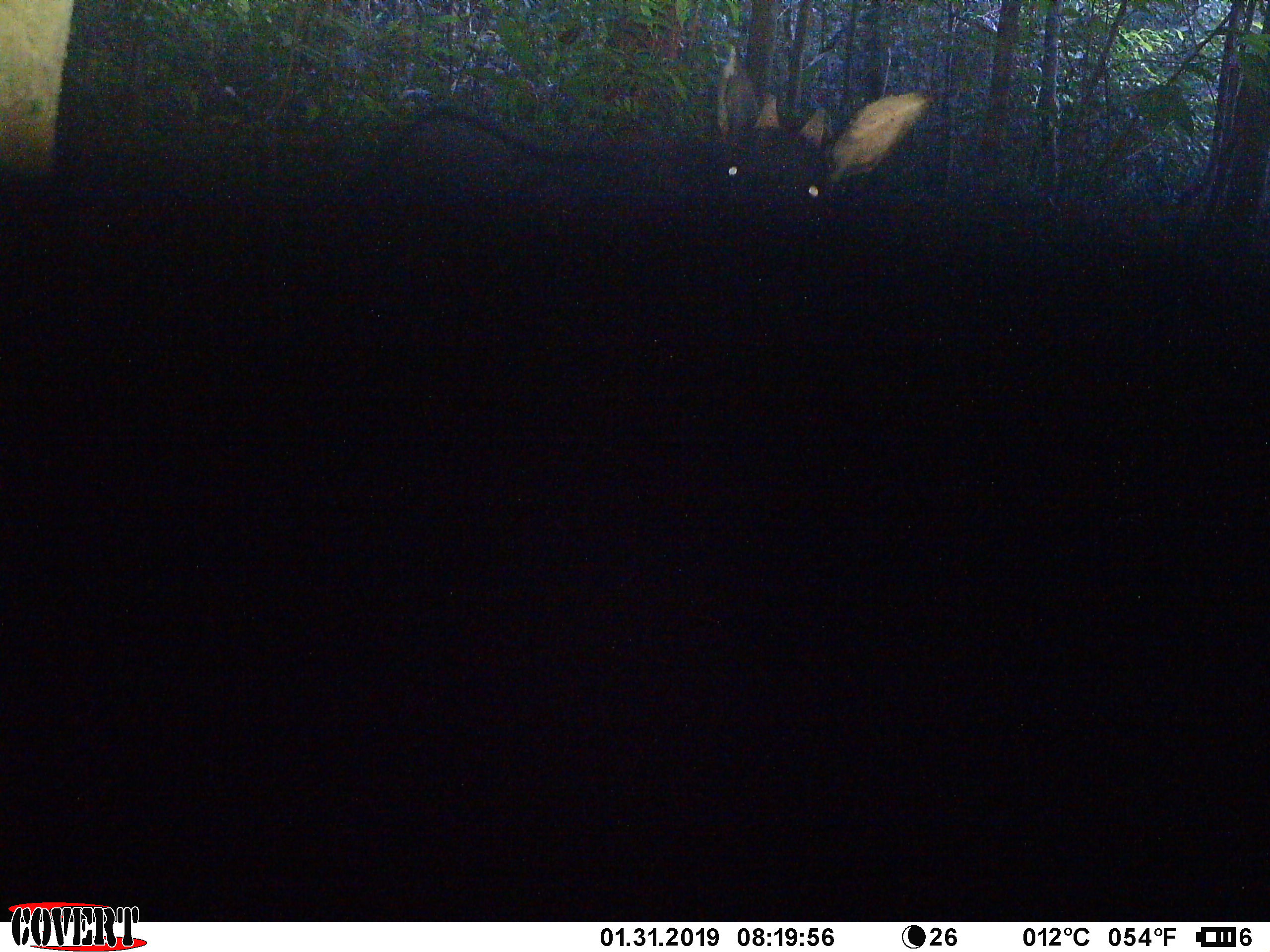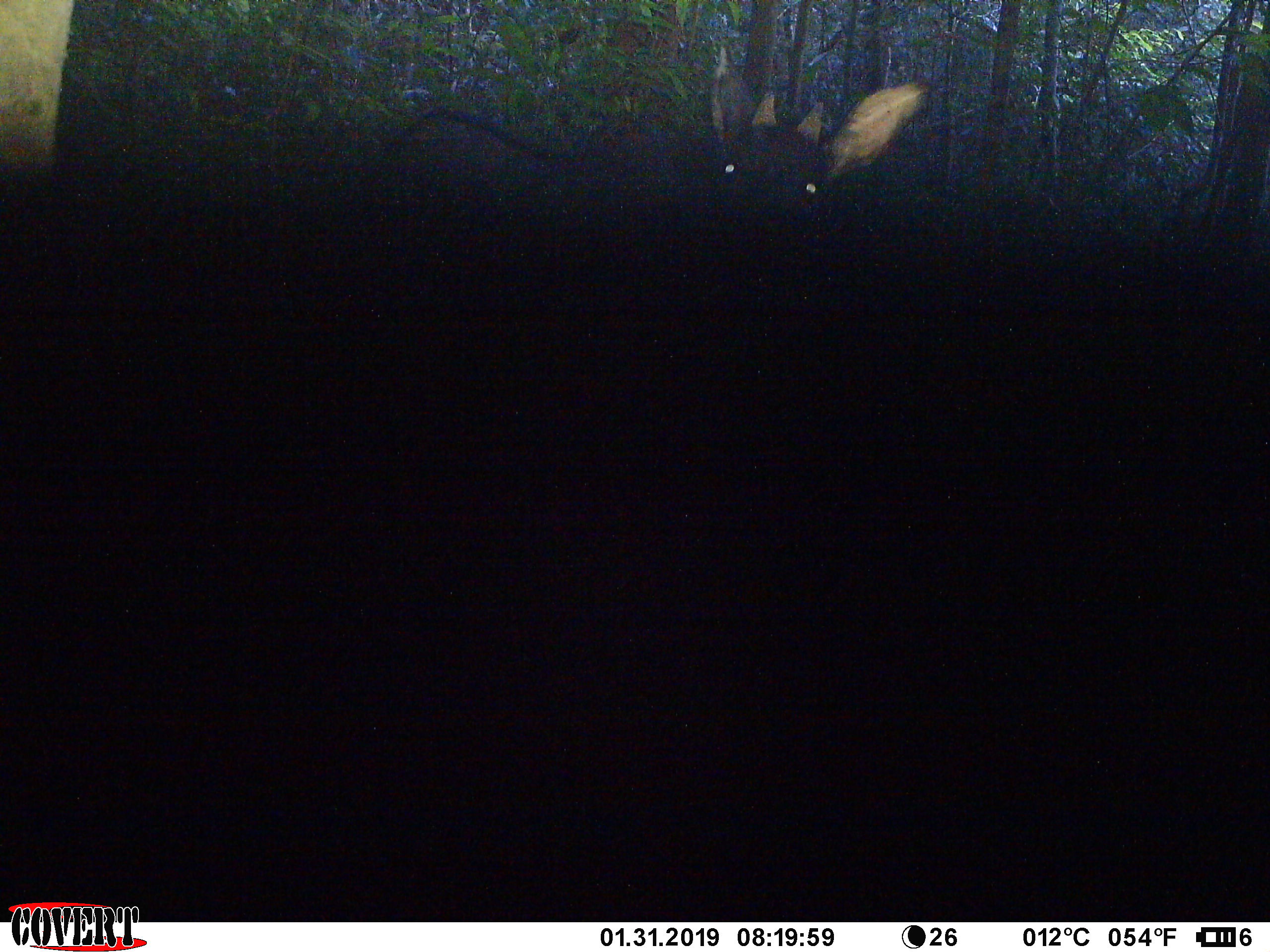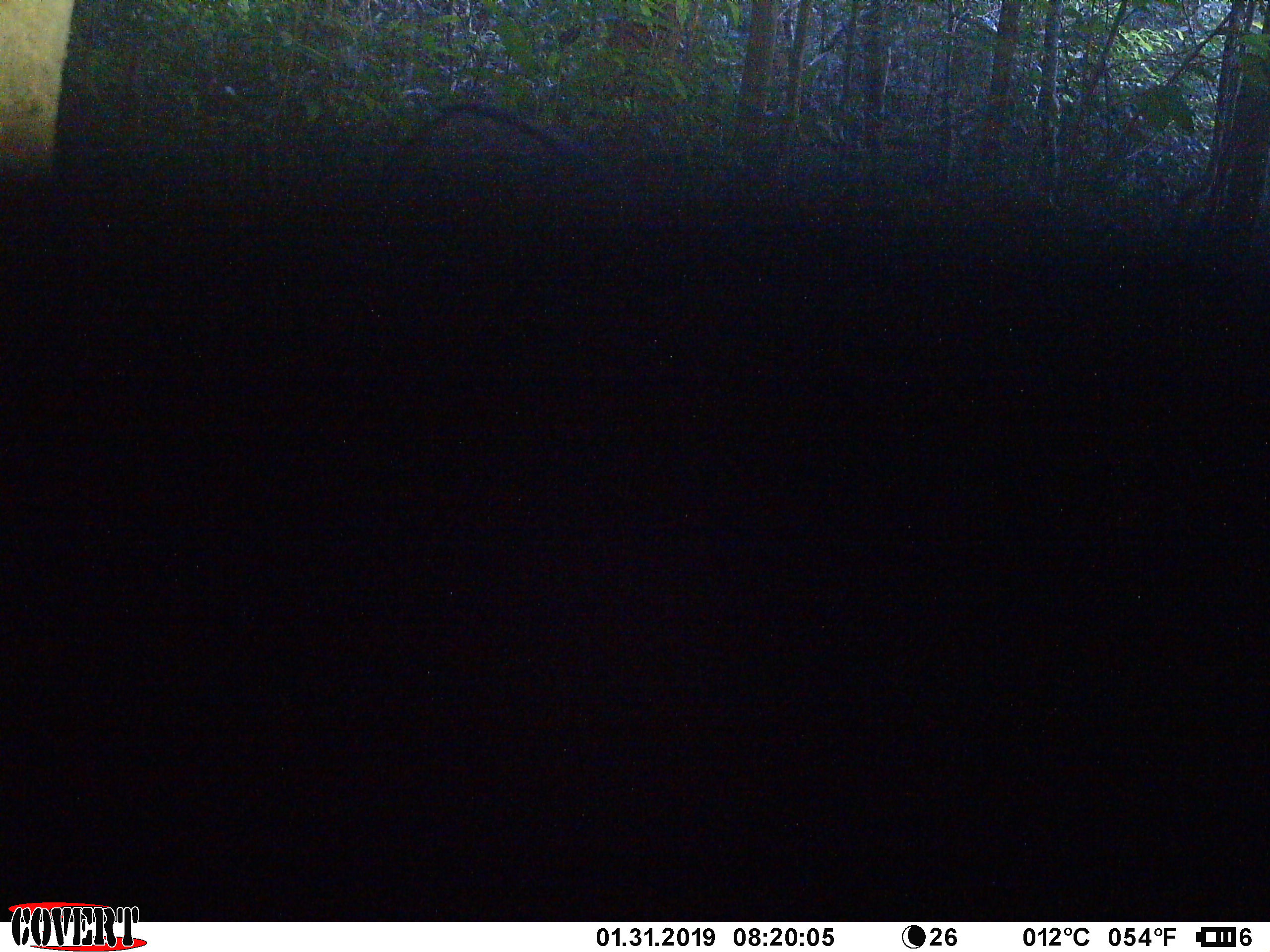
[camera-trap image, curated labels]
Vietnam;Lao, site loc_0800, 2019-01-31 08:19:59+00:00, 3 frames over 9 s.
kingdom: Animalia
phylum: Chordata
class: Mammalia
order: Artiodactyla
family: Bovidae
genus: Capricornis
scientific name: Capricornis sumatraensis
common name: chinese serow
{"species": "chinese serow (Capricornis sumatraensis)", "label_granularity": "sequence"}